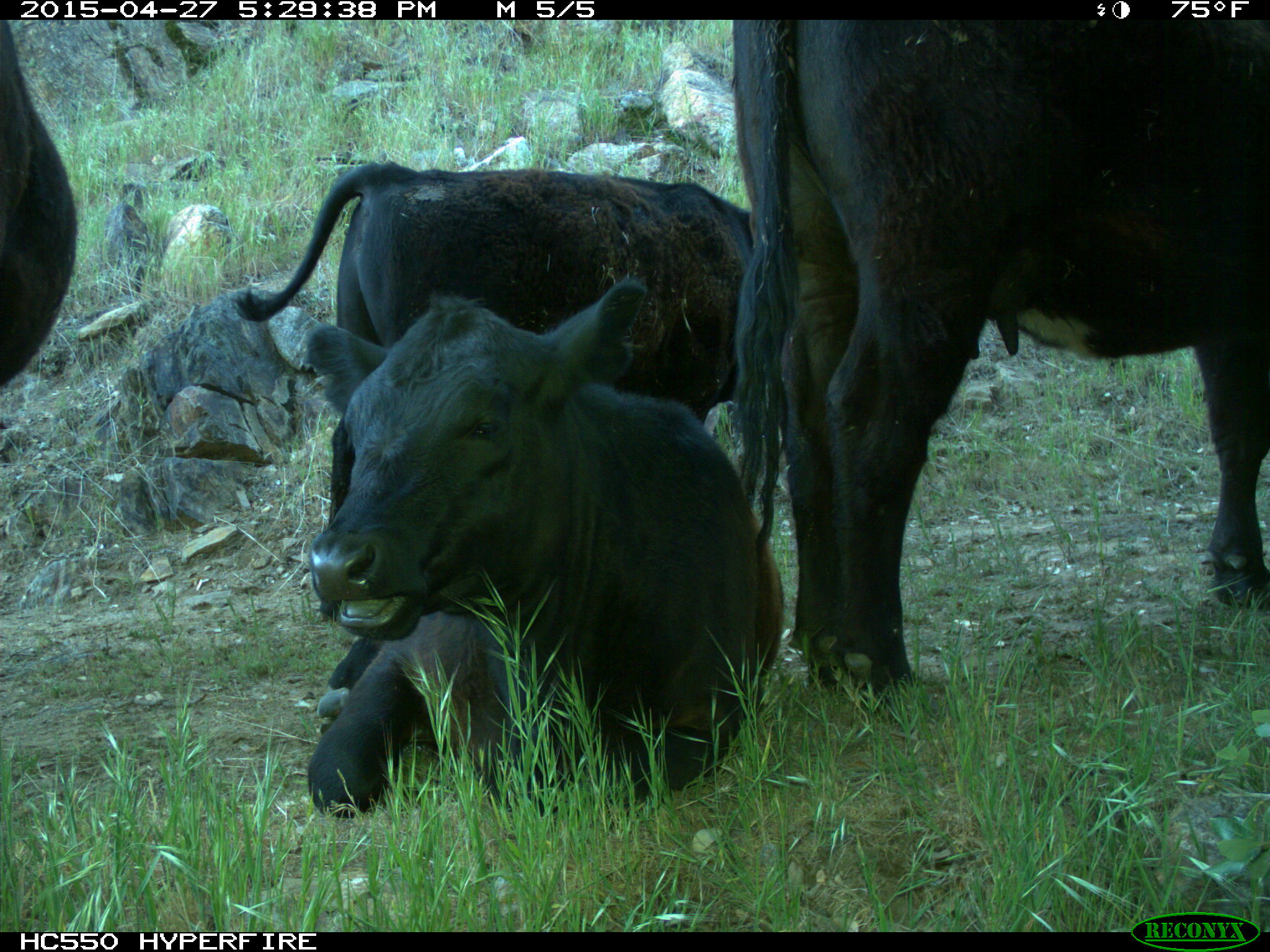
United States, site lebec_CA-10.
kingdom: Animalia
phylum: Chordata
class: Mammalia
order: Artiodactyla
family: Bovidae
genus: Bos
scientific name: Bos taurus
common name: domestic cow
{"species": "Bos taurus (domestic cow)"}